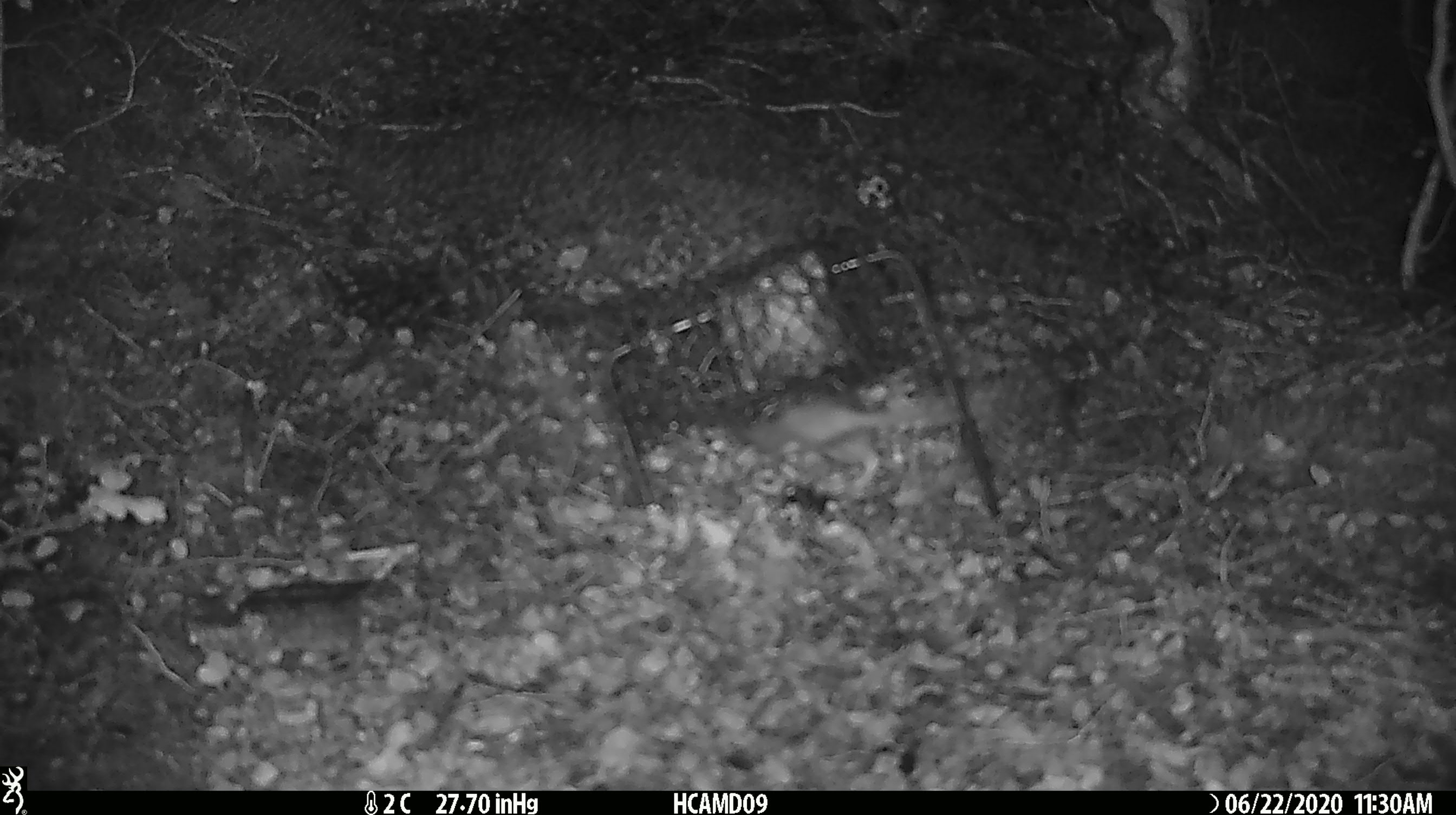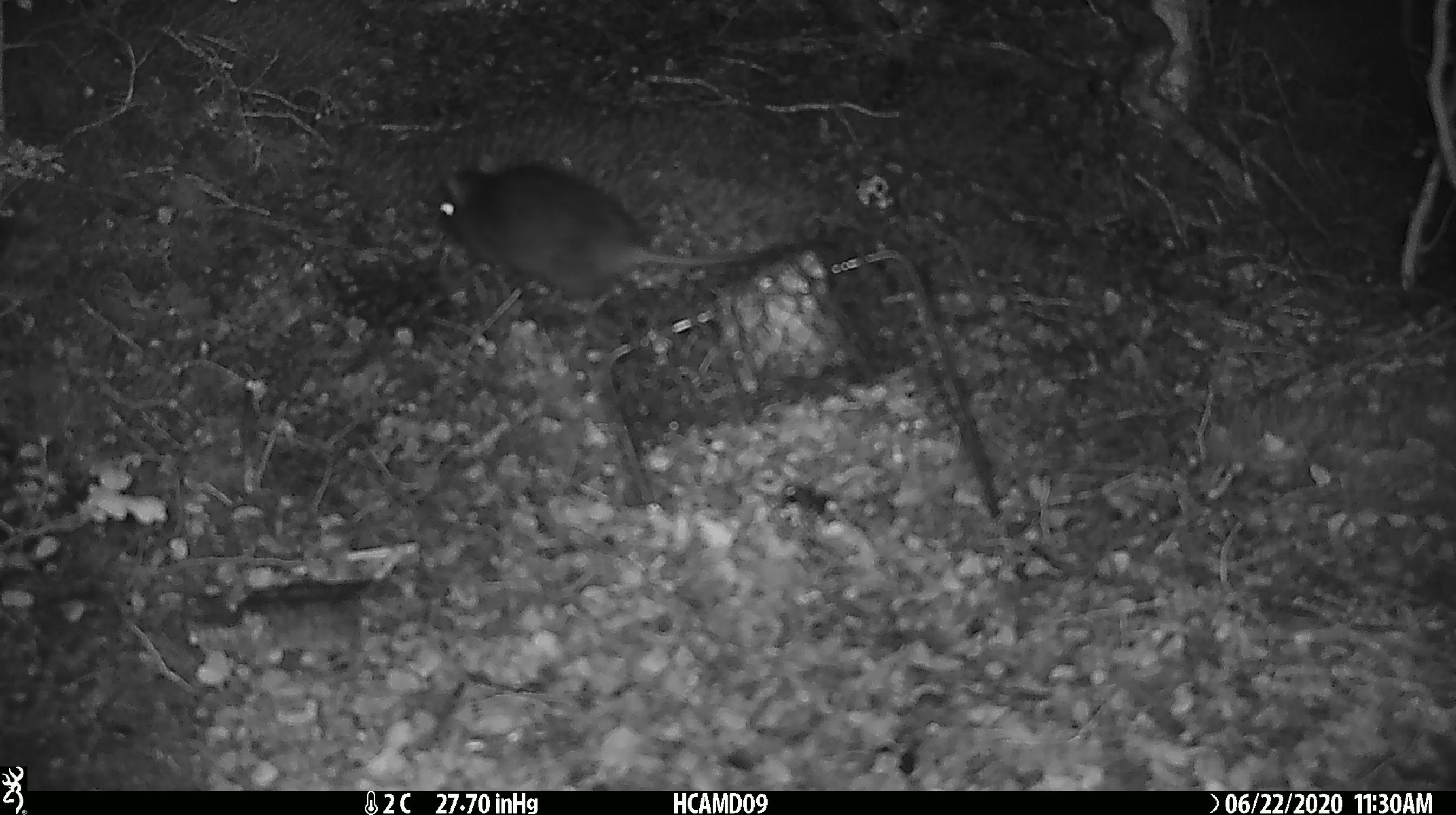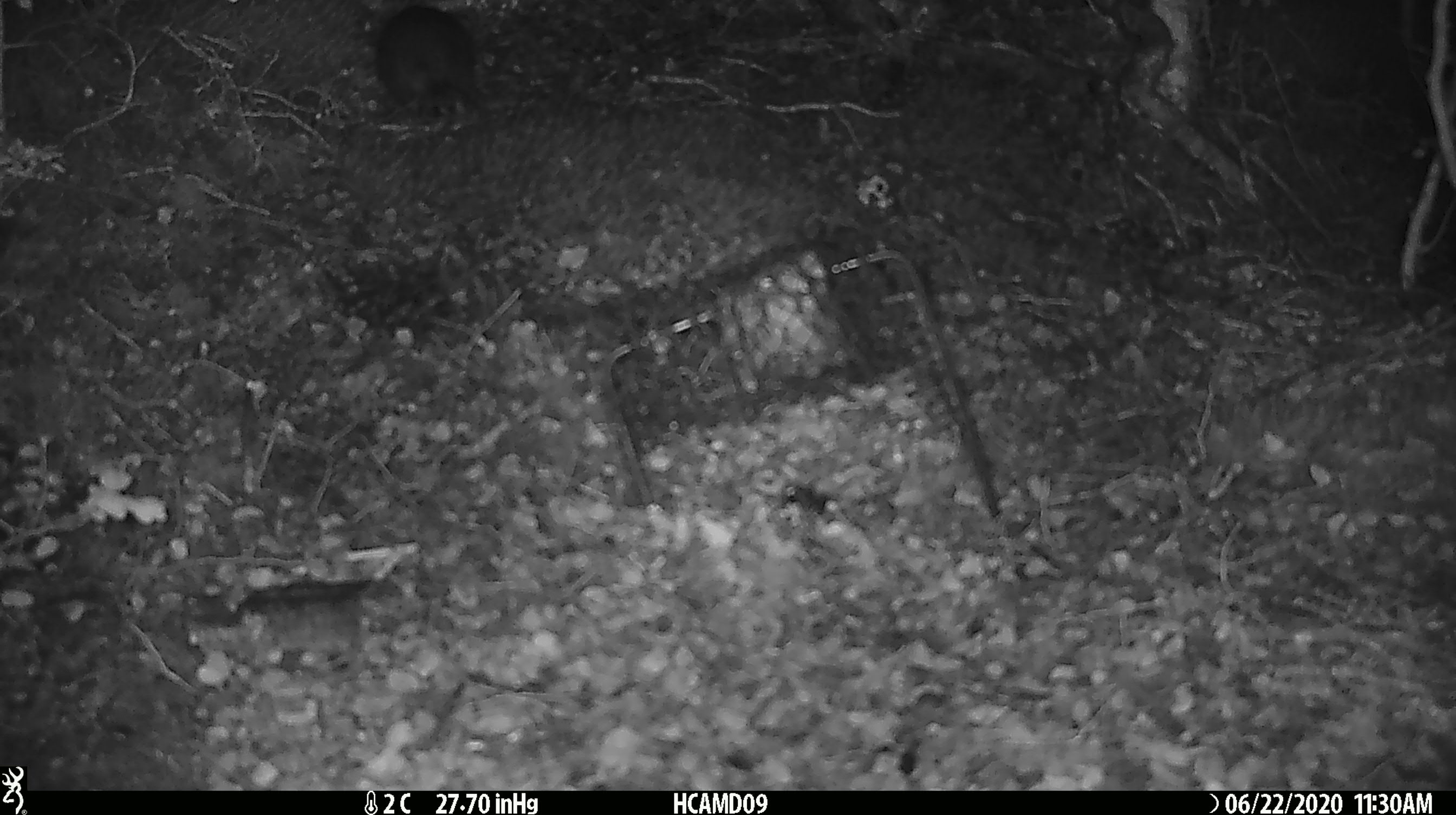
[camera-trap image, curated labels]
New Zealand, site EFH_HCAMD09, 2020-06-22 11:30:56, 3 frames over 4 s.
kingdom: Animalia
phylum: Chordata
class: Mammalia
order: Rodentia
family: Muridae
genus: Rattus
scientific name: Rattus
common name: rat